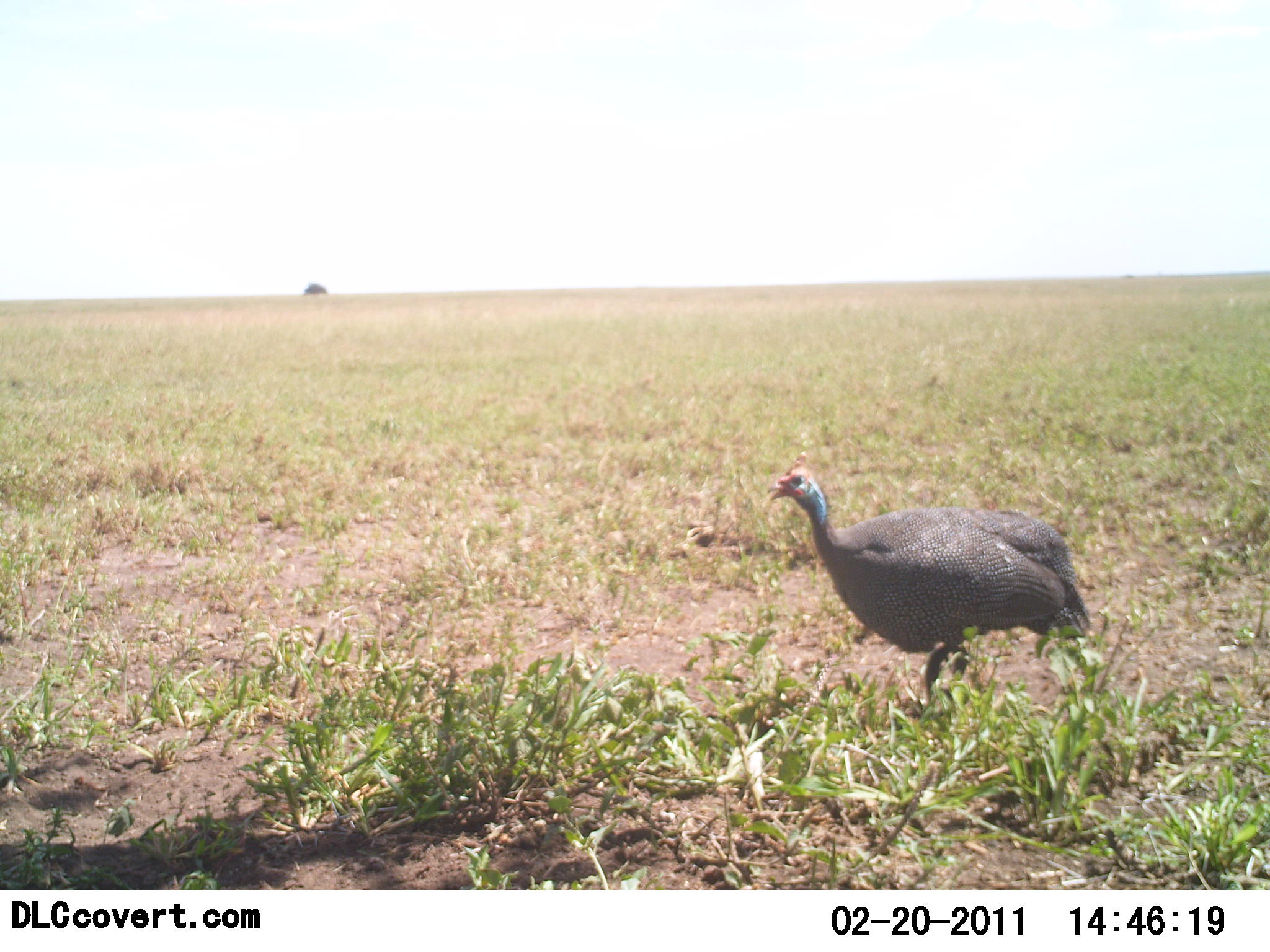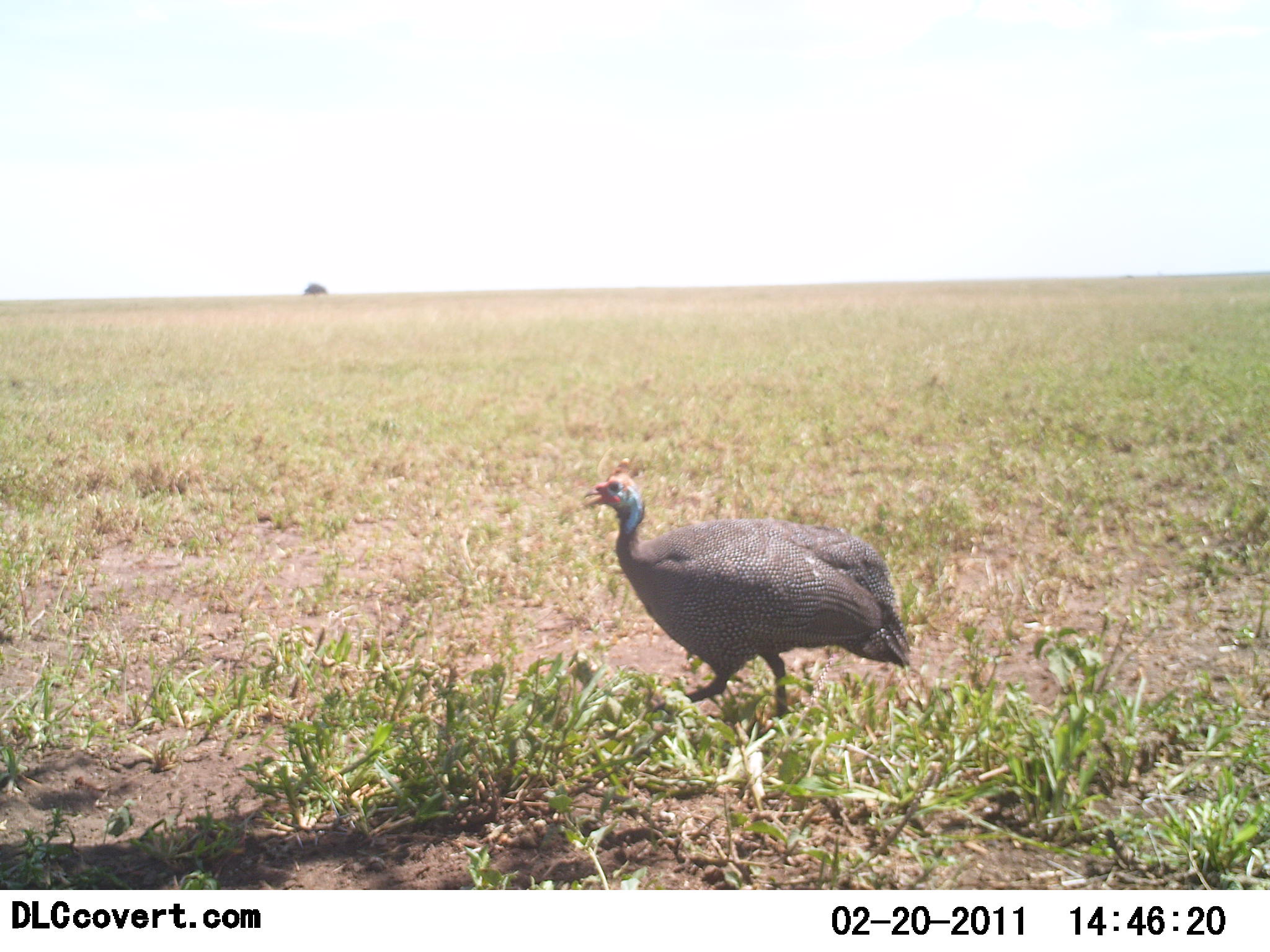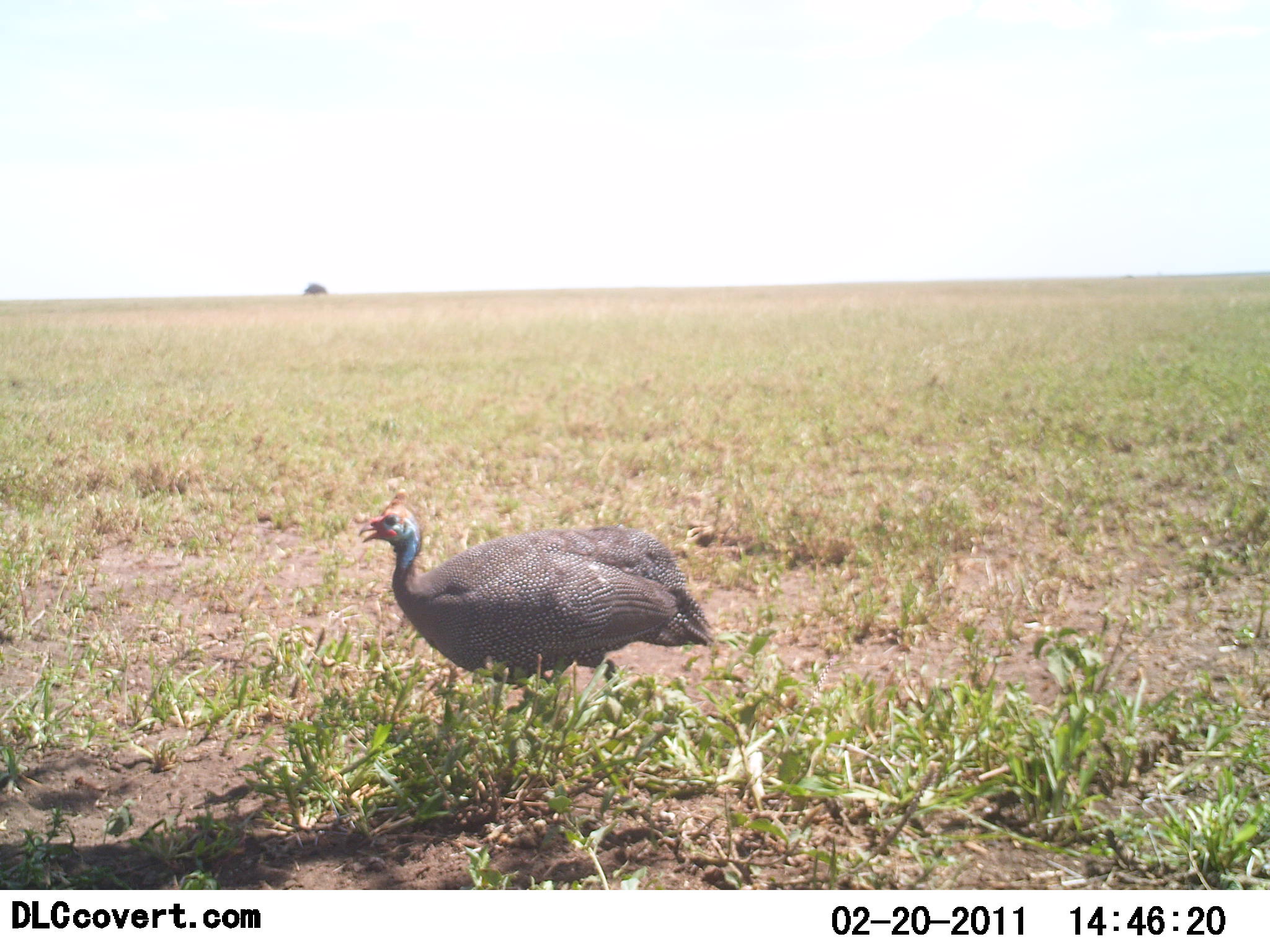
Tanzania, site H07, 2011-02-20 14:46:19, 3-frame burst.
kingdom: Animalia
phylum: Chordata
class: Aves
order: Galliformes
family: Numididae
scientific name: Numididae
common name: guinea fowl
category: guineafowl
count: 1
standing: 25%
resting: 0%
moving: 83%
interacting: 0%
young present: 0%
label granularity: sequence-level